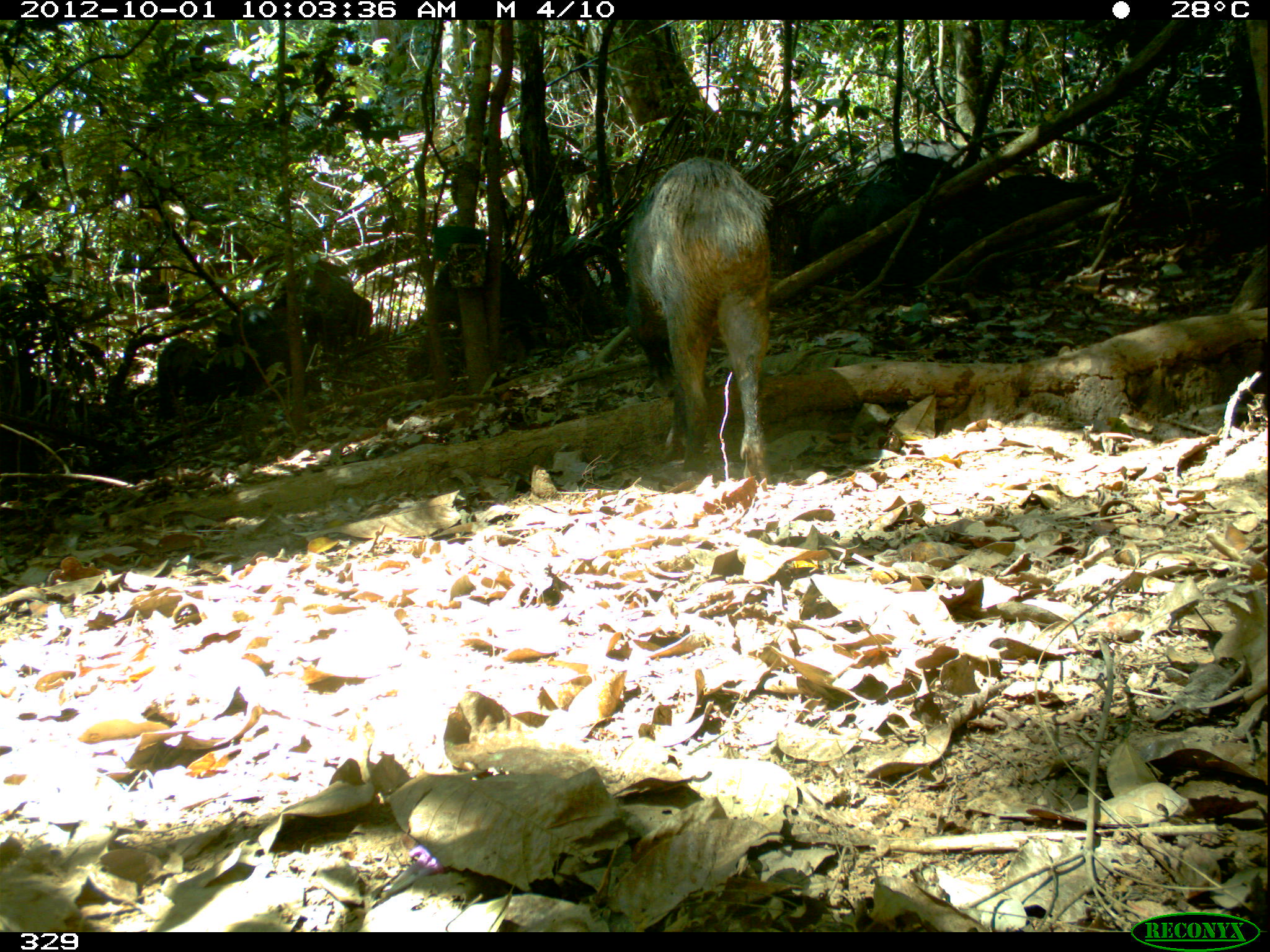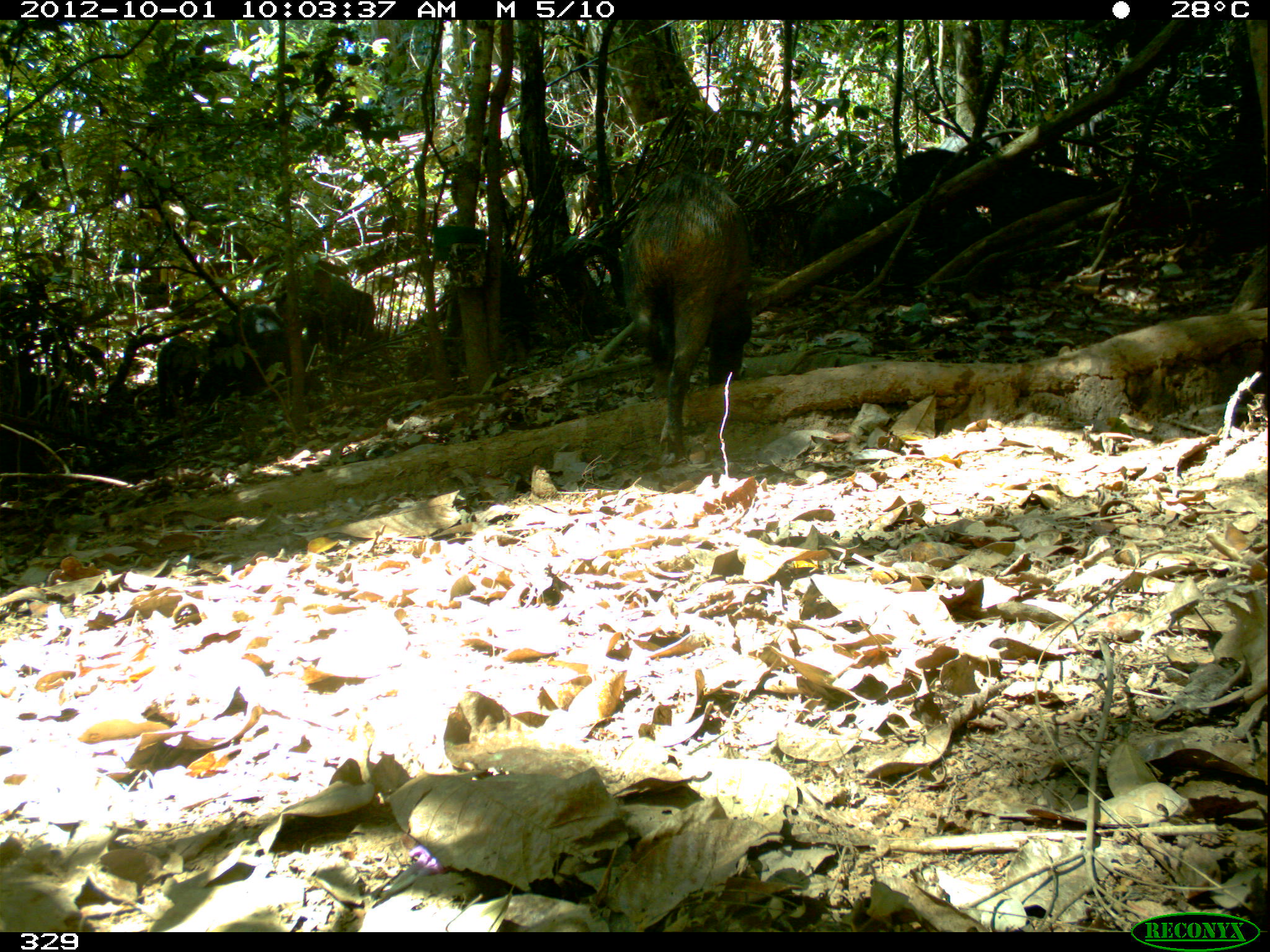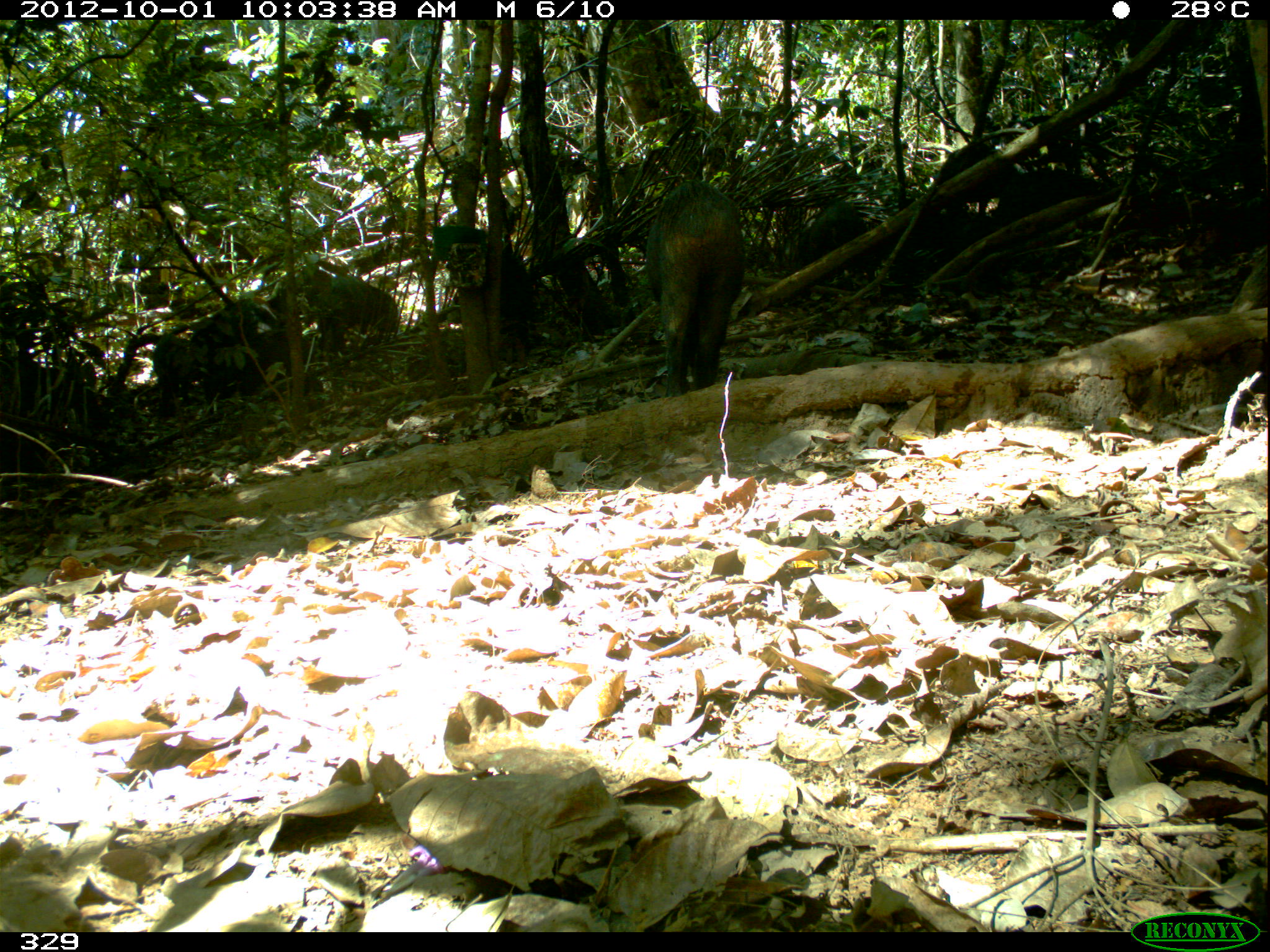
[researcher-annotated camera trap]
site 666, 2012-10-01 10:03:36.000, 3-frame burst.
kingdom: Animalia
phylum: Chordata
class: Mammalia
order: Artiodactyla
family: Tayassuidae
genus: Tayassu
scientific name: Tayassu pecari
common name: white-lipped peccary